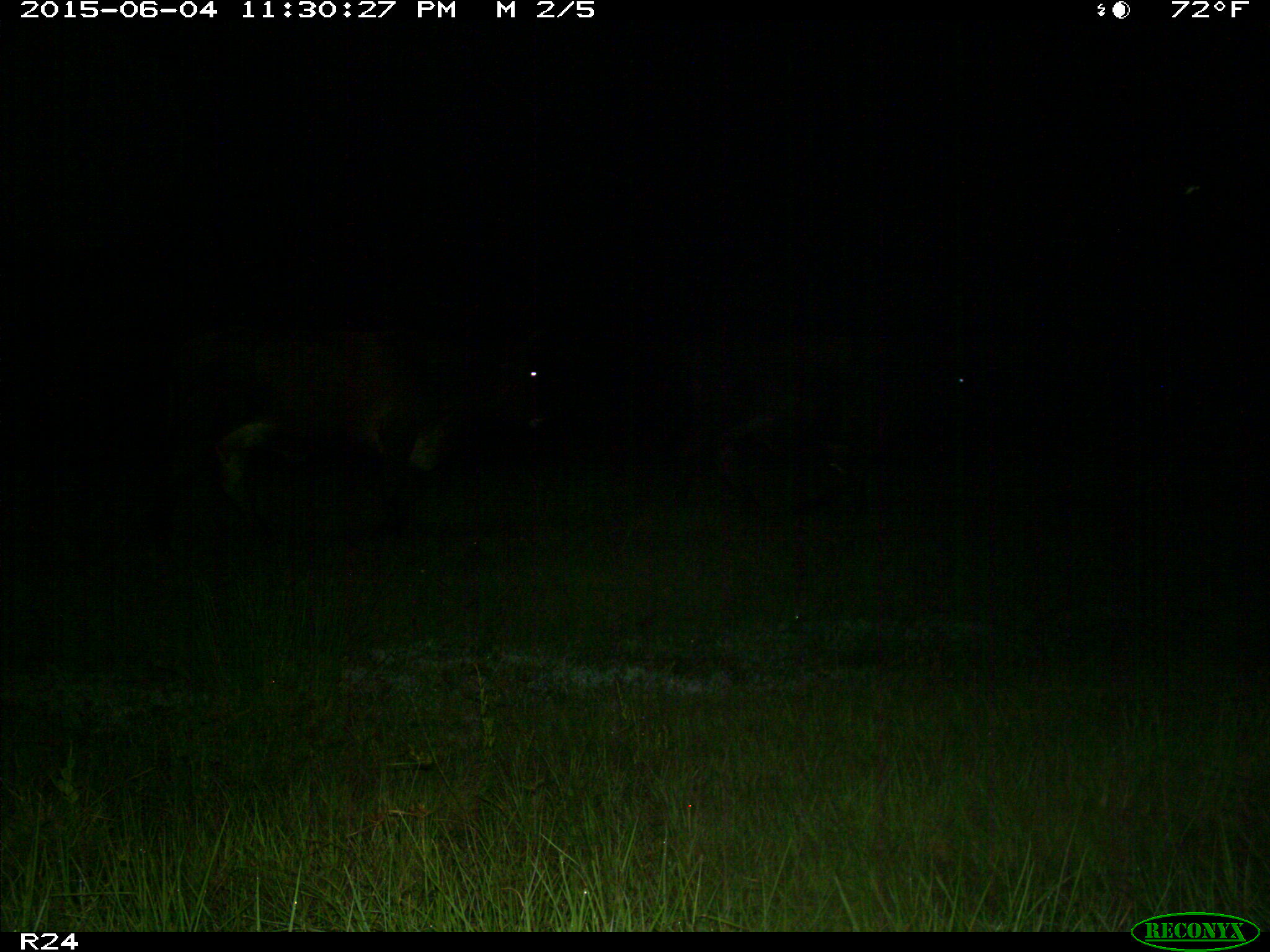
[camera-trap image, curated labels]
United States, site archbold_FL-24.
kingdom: Animalia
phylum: Chordata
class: Mammalia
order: Artiodactyla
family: Bovidae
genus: Bos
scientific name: Bos taurus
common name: domestic cow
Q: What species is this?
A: Bos taurus (domestic cow).